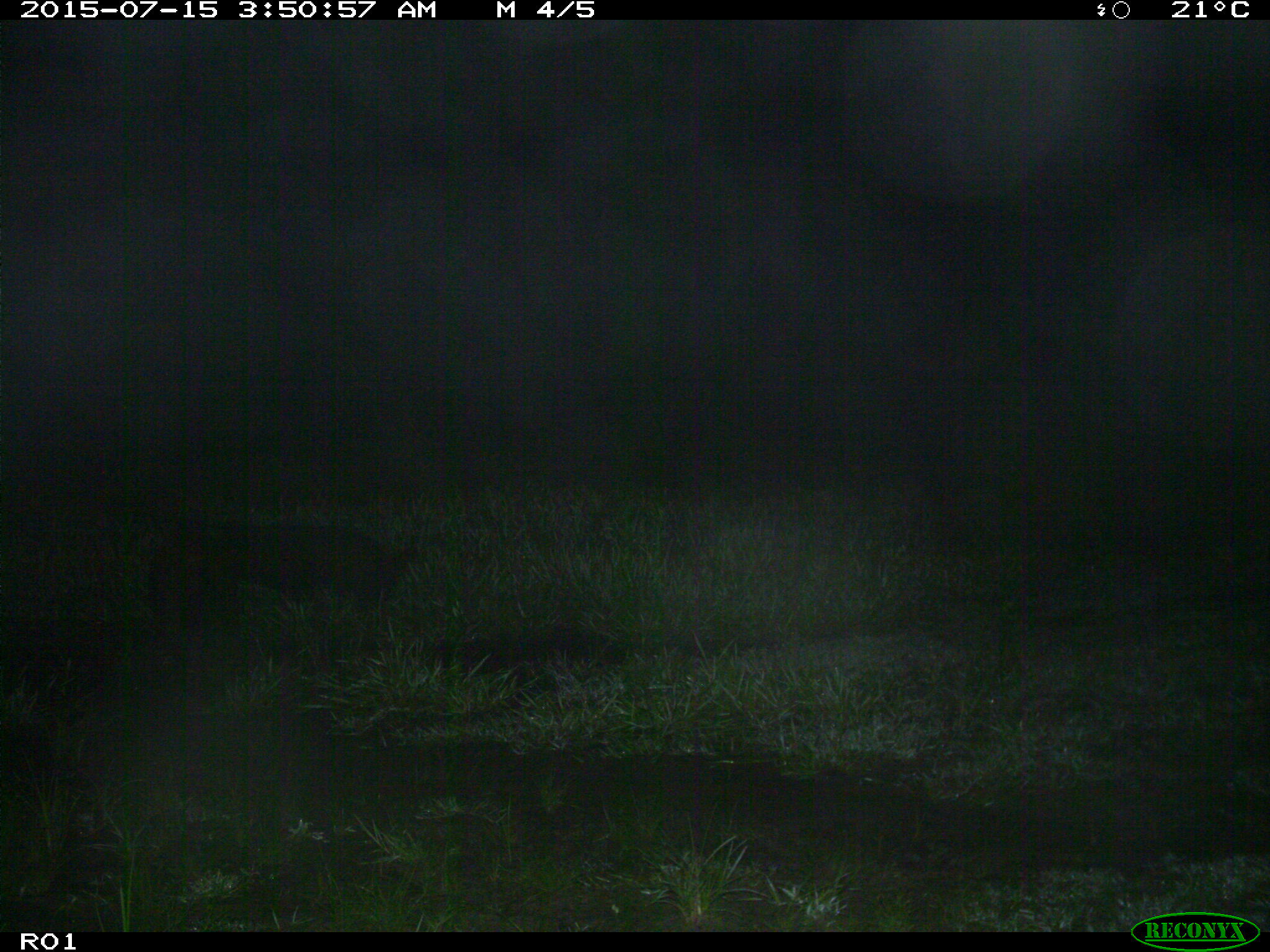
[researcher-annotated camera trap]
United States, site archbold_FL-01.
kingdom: Animalia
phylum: Chordata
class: Mammalia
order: Artiodactyla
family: Suidae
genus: Sus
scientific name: Sus scrofa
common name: wild boar